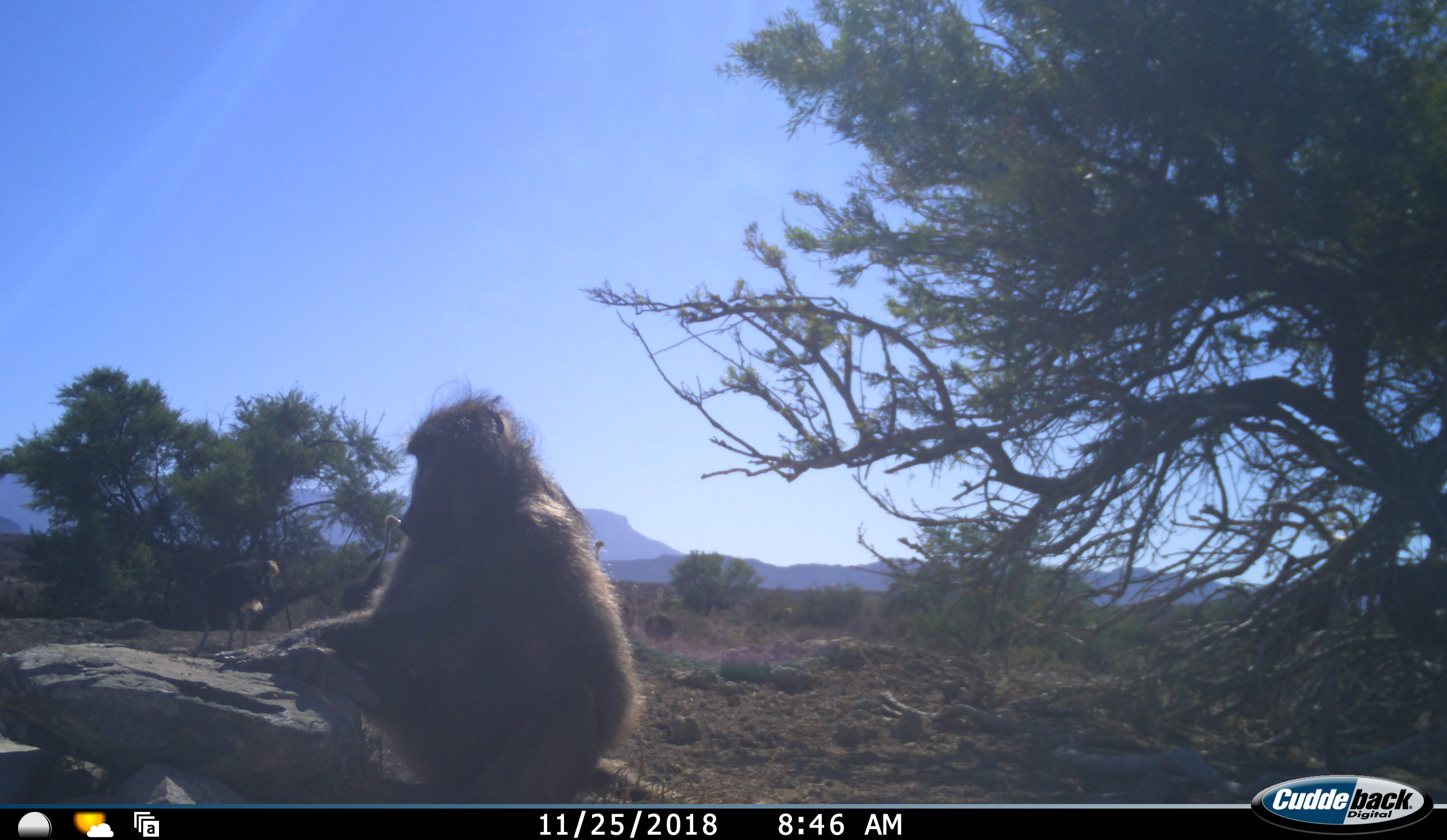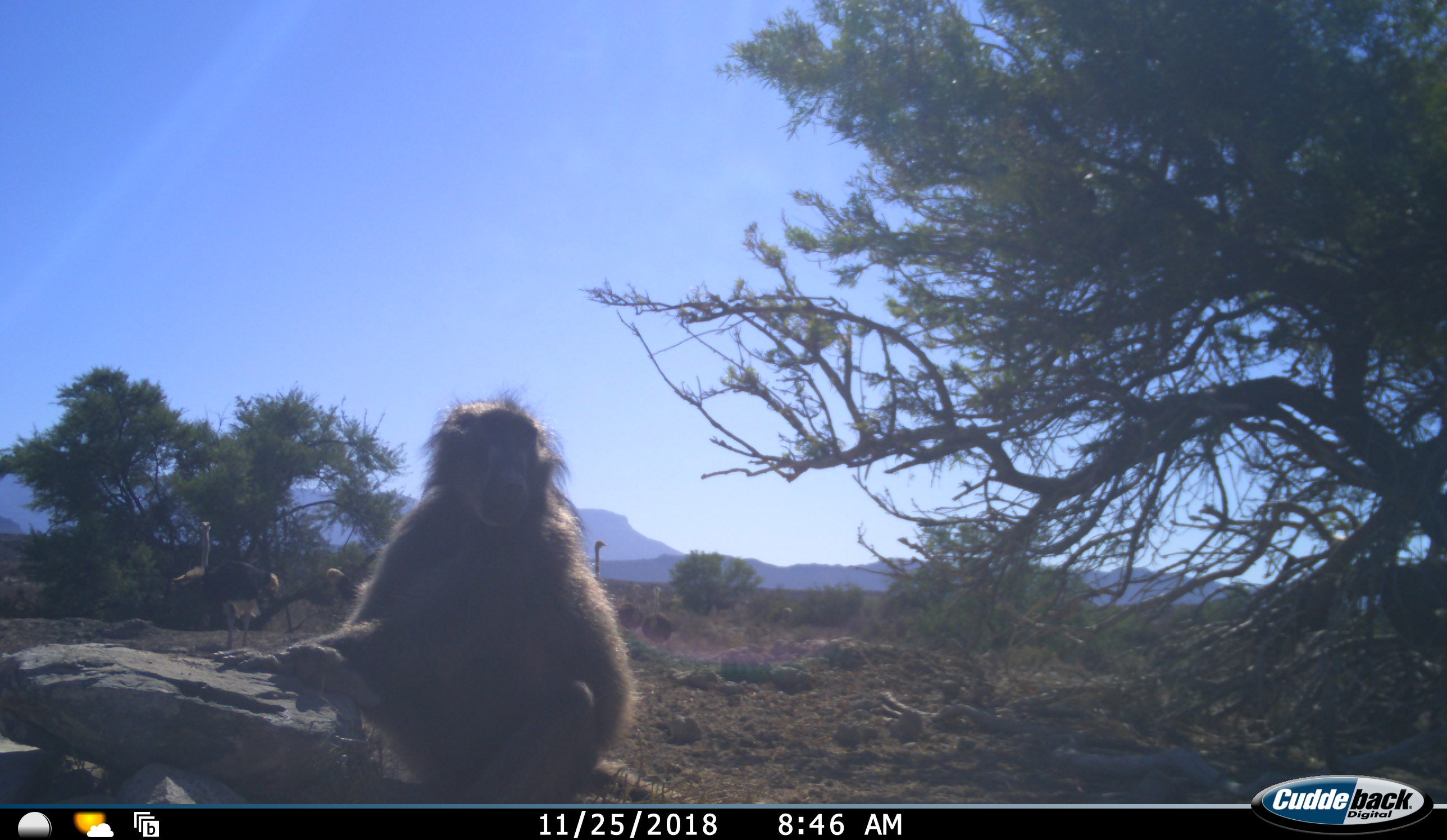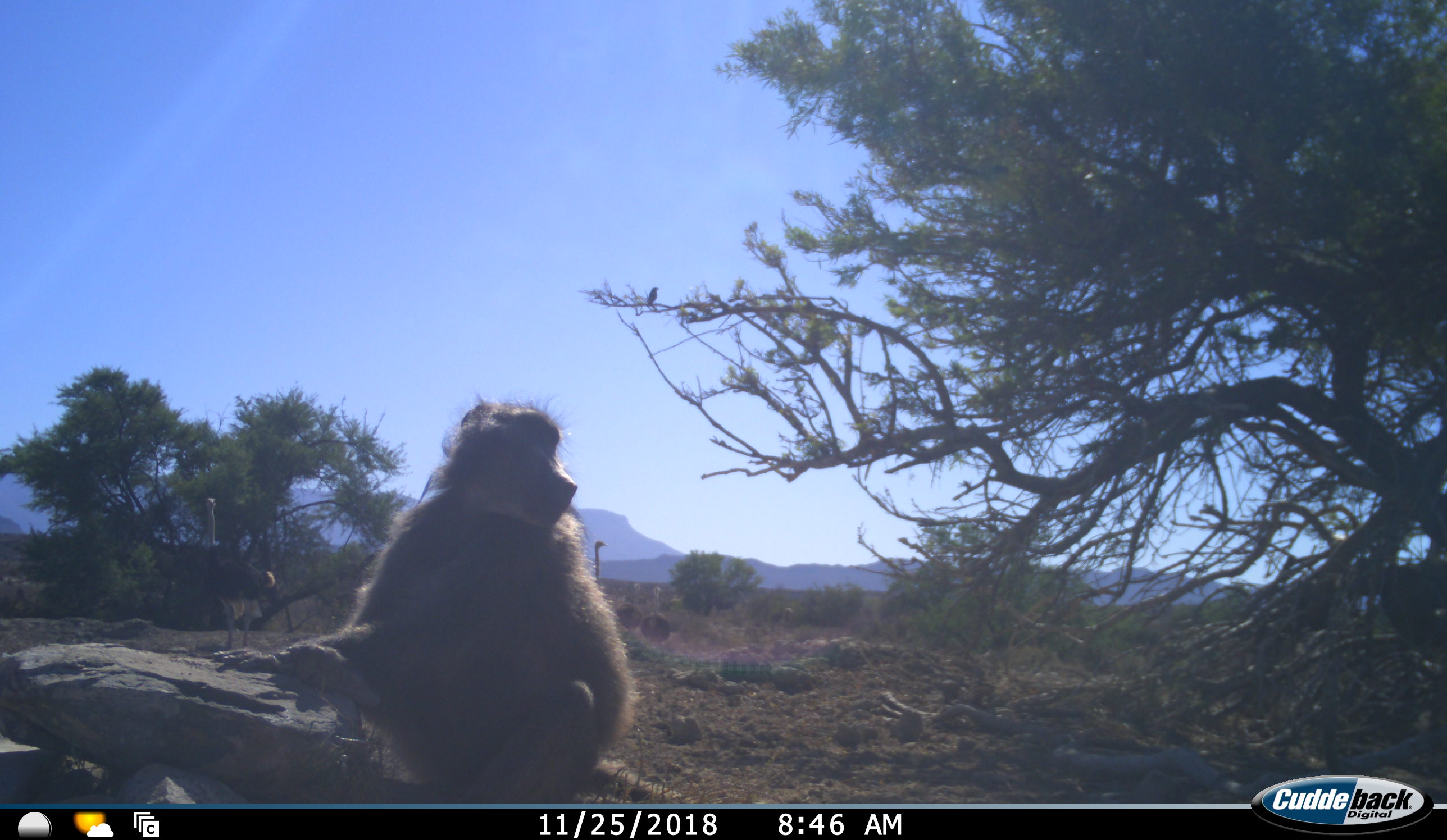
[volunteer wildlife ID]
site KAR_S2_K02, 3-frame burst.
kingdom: Animalia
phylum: Chordata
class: Mammalia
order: Primates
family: Cercopithecidae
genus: Papio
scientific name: Papio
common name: baboon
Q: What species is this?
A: Baboon (Papio).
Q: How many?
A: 1.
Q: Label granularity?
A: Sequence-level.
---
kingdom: Animalia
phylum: Chordata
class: Aves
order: Struthioniformes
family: Struthionidae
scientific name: Struthionidae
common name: ostrich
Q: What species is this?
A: Ostrich (Struthionidae).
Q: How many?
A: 5.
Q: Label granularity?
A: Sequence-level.